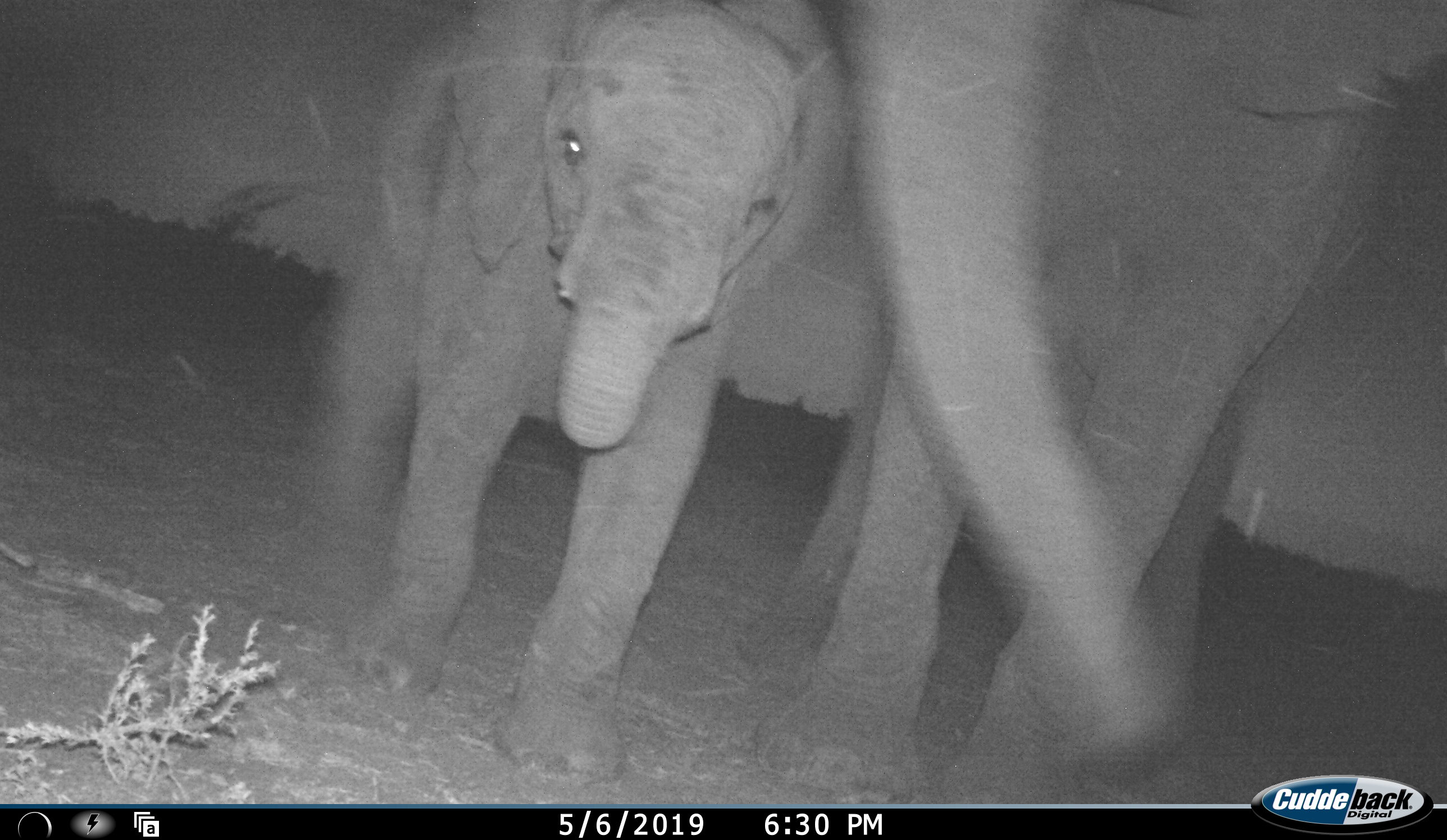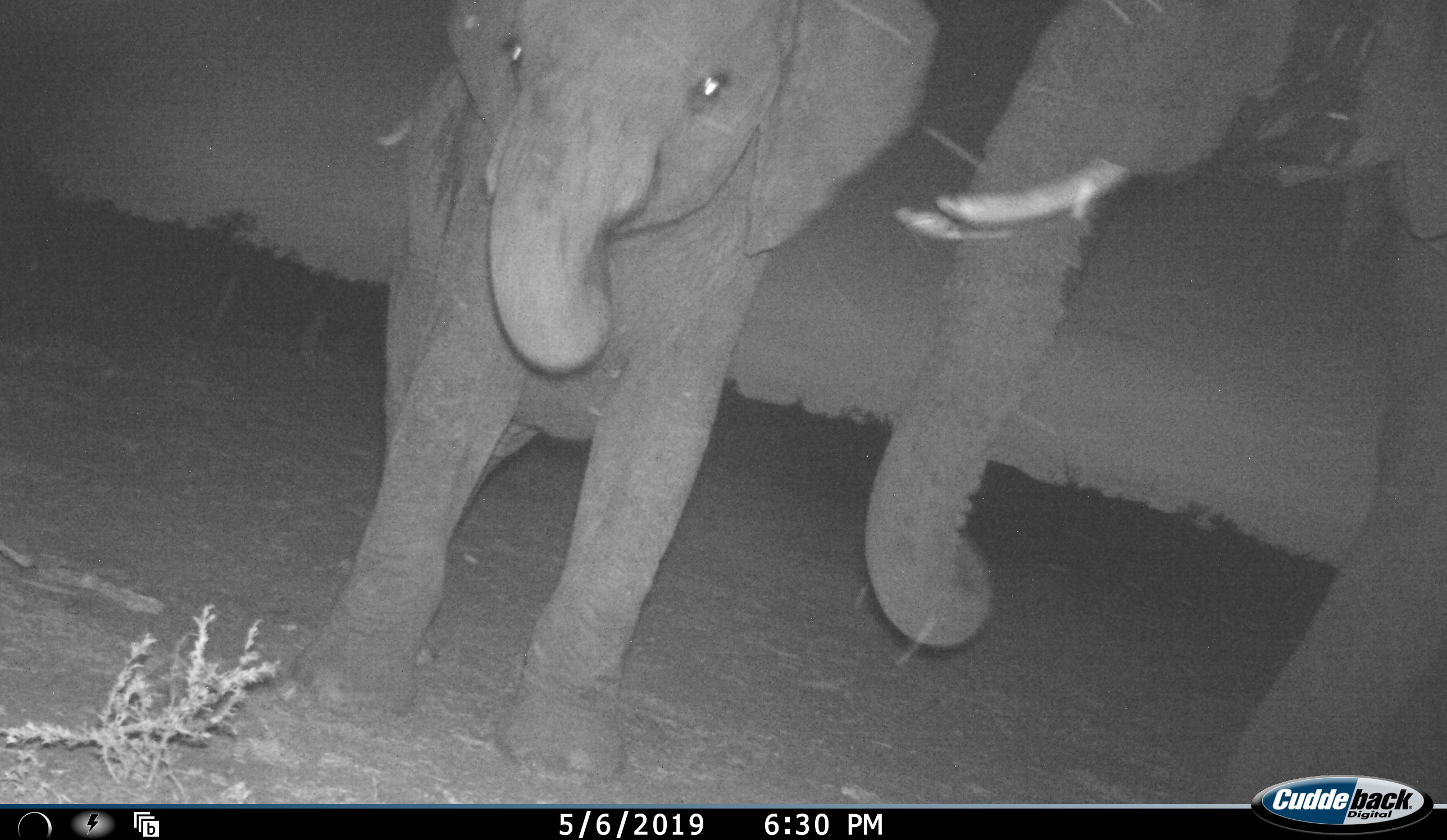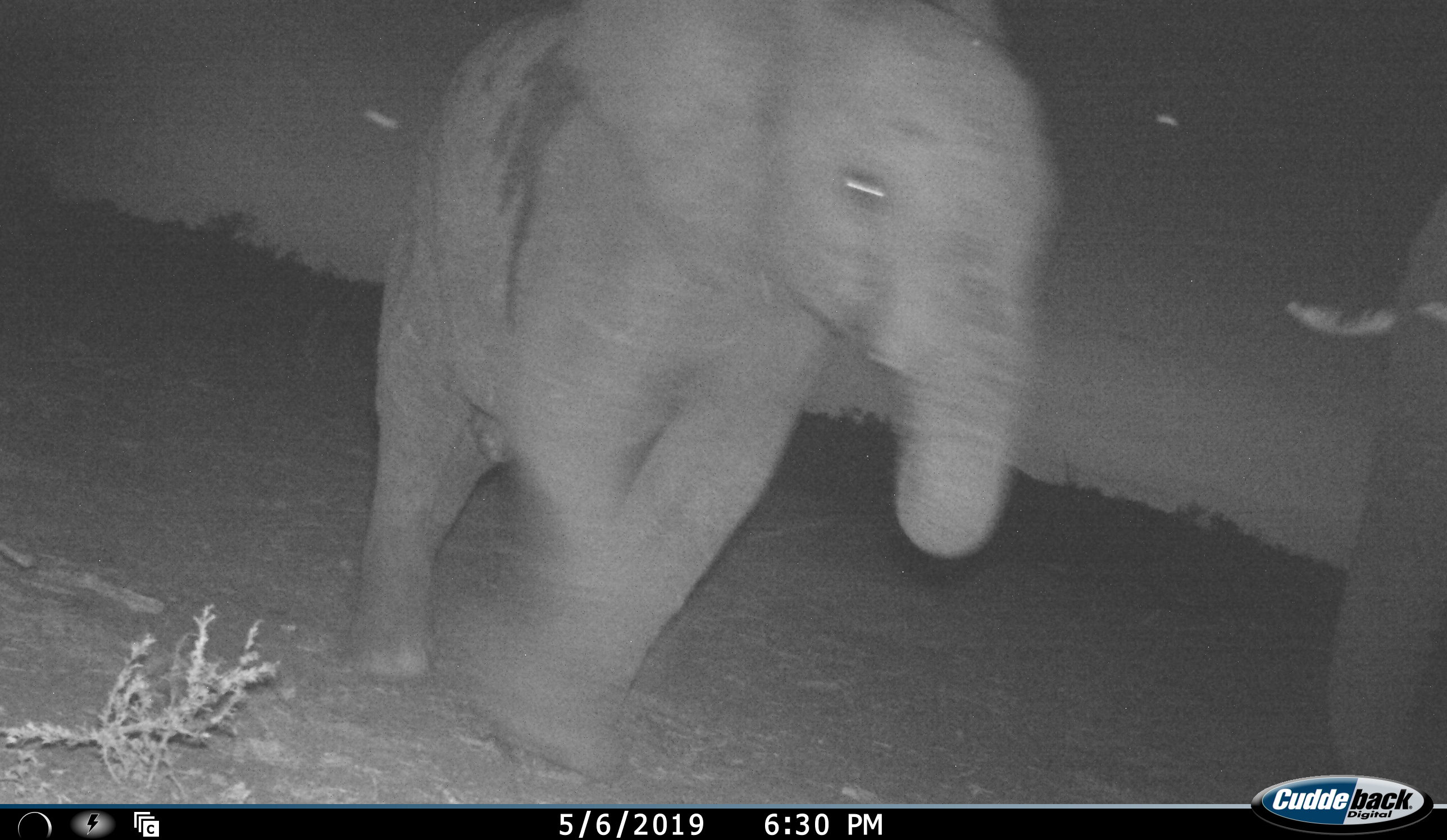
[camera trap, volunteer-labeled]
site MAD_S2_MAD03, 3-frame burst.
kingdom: Animalia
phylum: Chordata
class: Mammalia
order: Proboscidea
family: Elephantidae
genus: Loxodonta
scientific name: Loxodonta africana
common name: african bush elephant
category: elephant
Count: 2.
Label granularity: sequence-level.